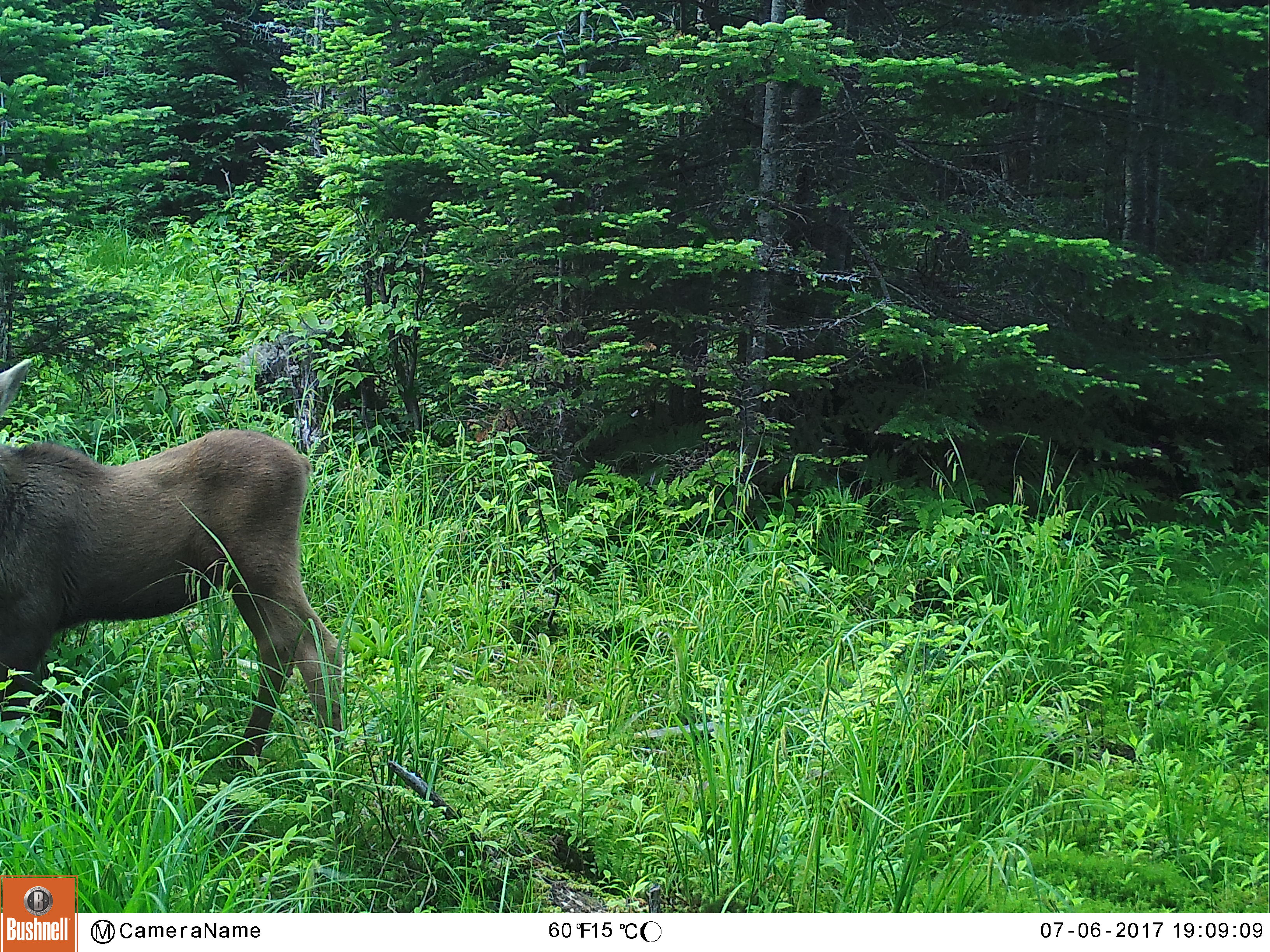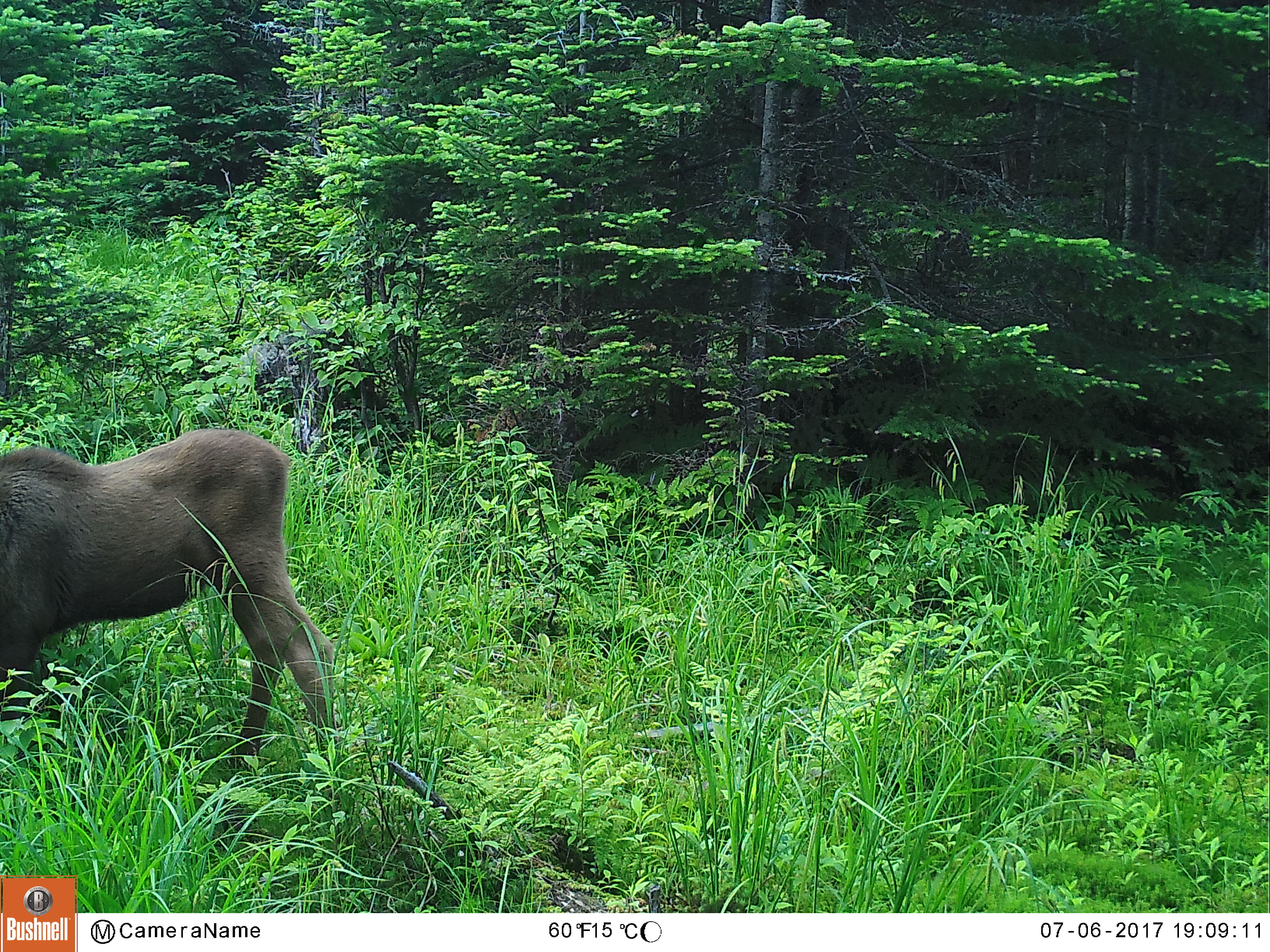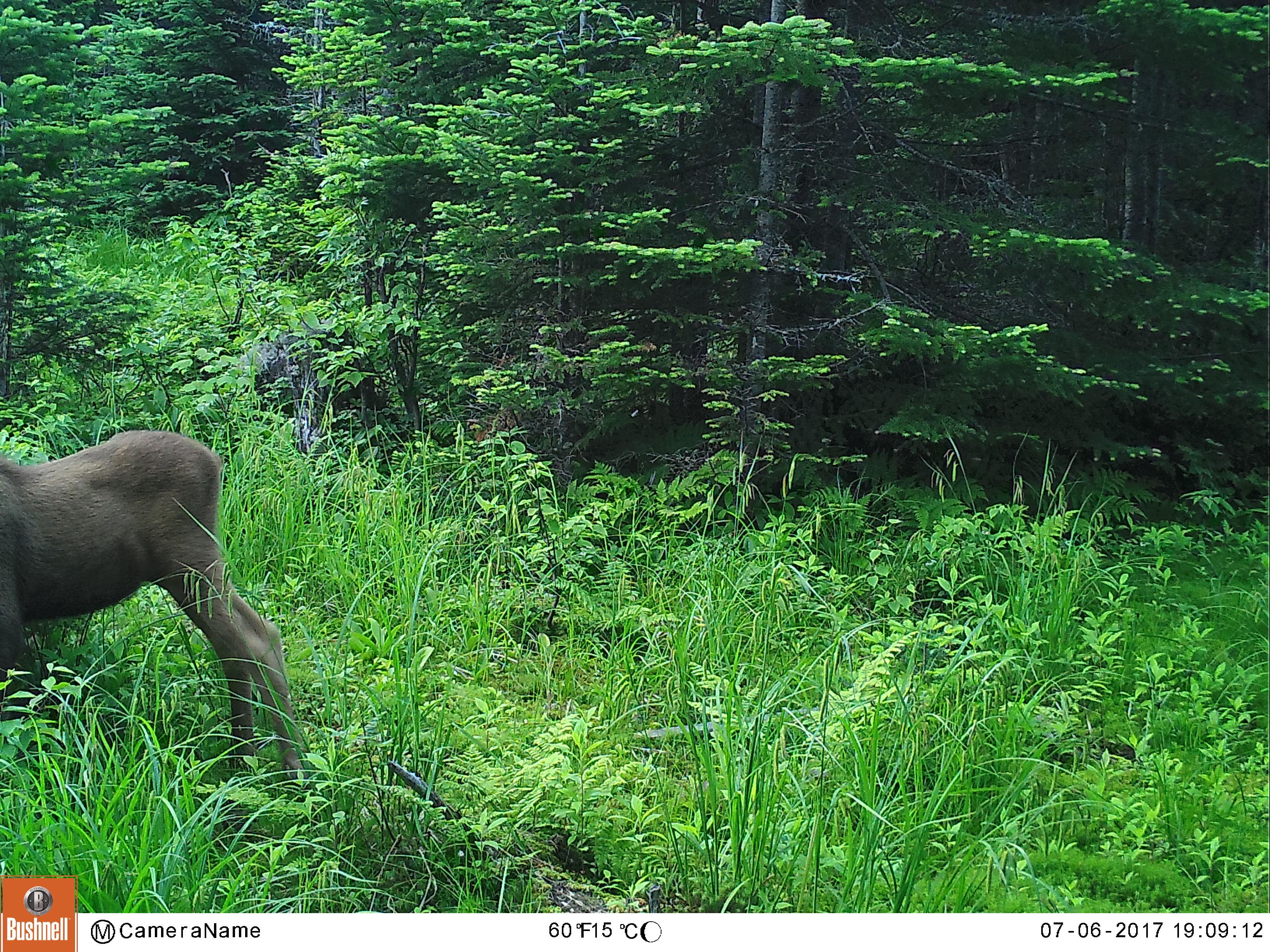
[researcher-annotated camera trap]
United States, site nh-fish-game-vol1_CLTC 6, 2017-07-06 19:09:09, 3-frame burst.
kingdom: Animalia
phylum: Chordata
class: Mammalia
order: Artiodactyla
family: Cervidae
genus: Alces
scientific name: Alces alces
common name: moose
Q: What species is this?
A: Moose (Alces alces).